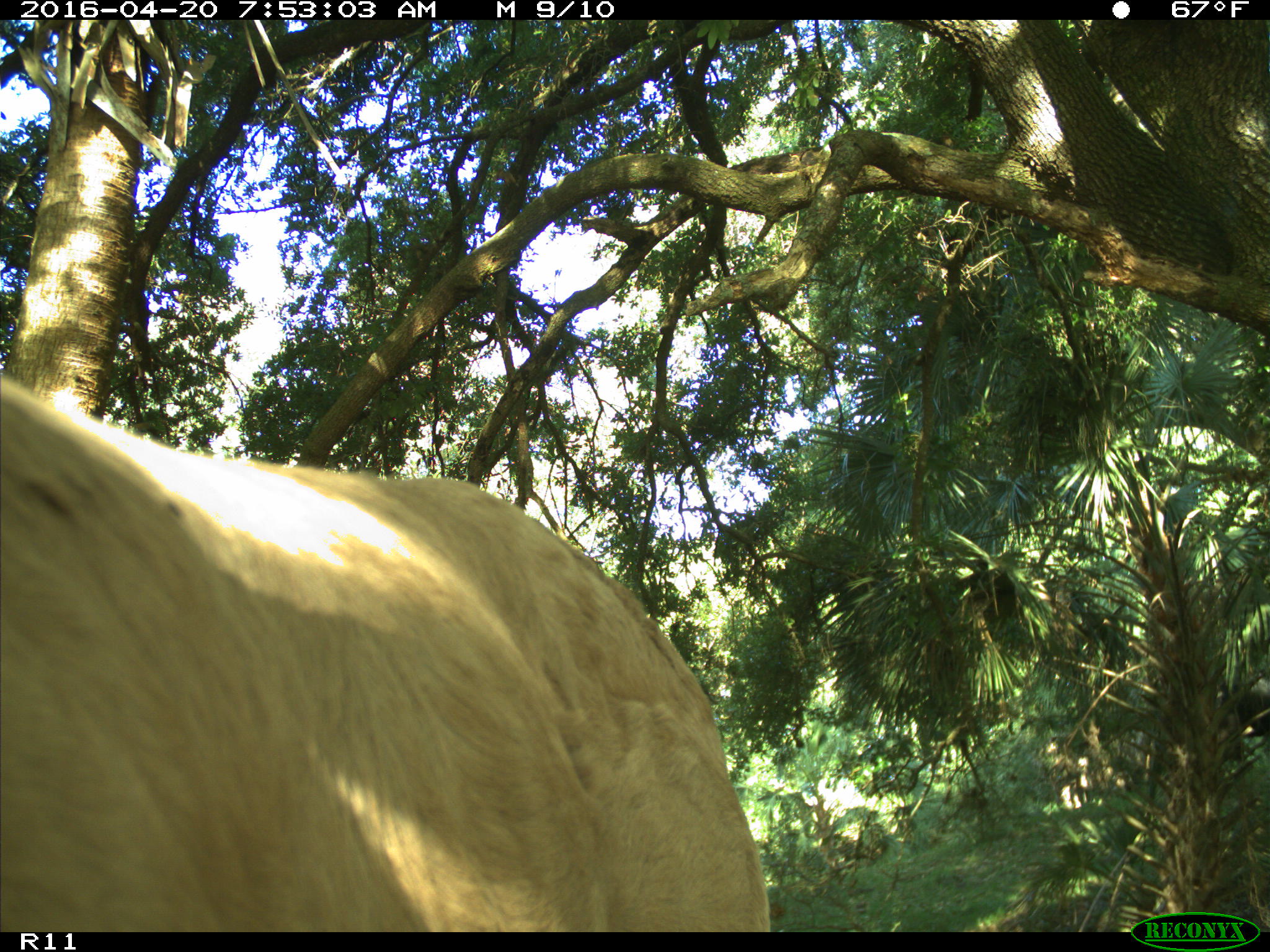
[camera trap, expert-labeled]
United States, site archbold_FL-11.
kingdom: Animalia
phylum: Chordata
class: Mammalia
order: Artiodactyla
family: Bovidae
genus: Bos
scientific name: Bos taurus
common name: domestic cow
Bos taurus (domestic cow).